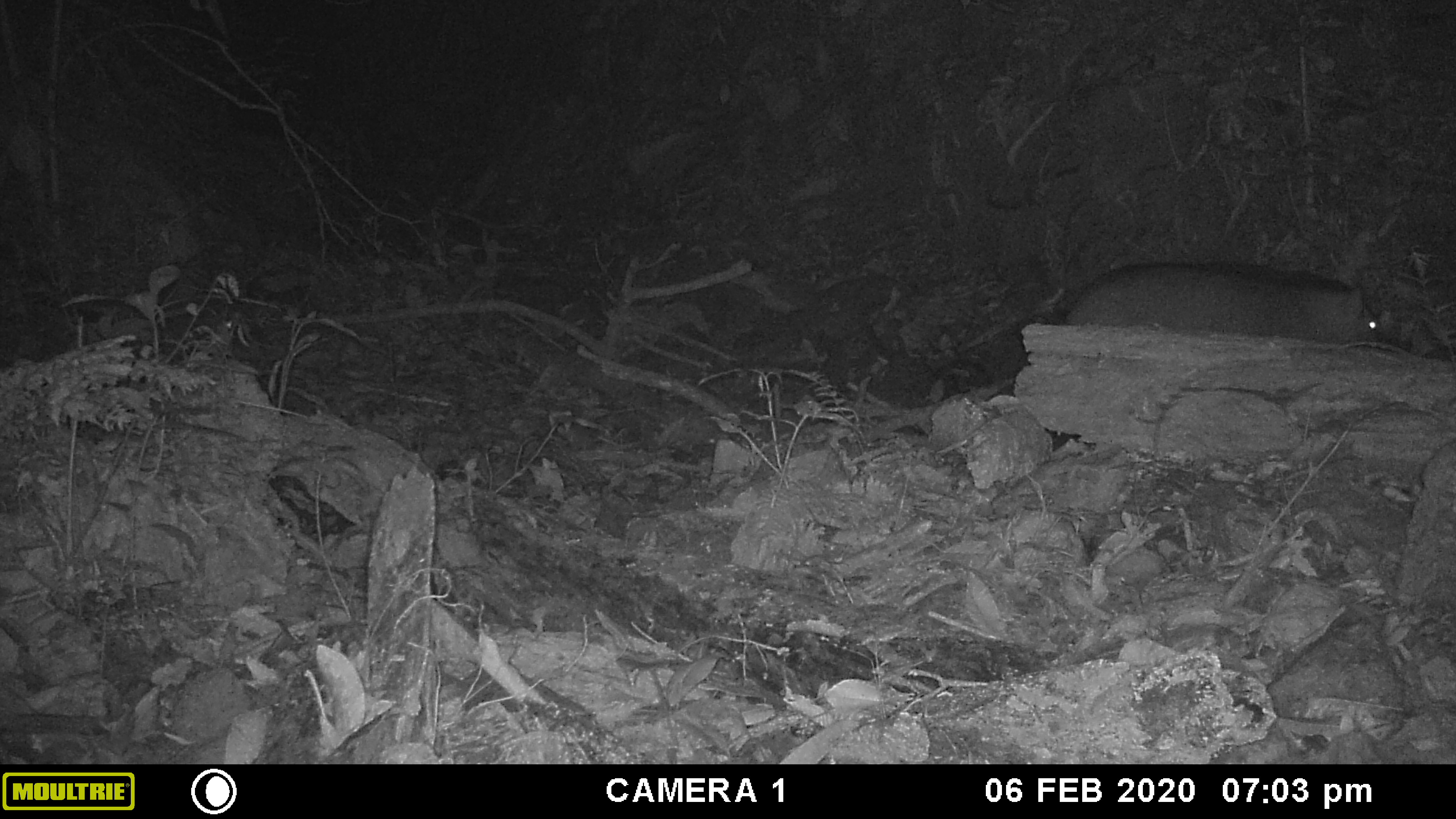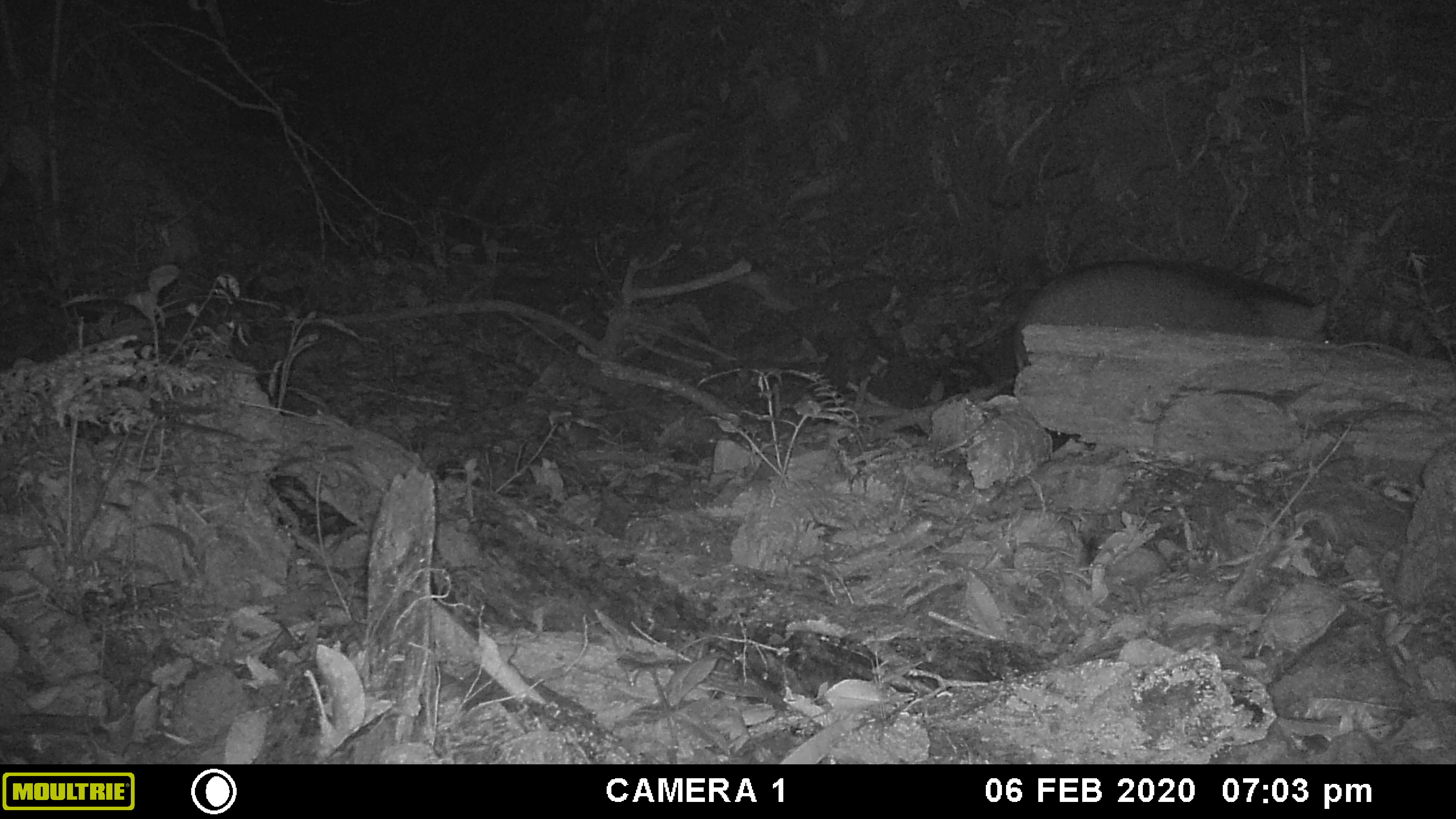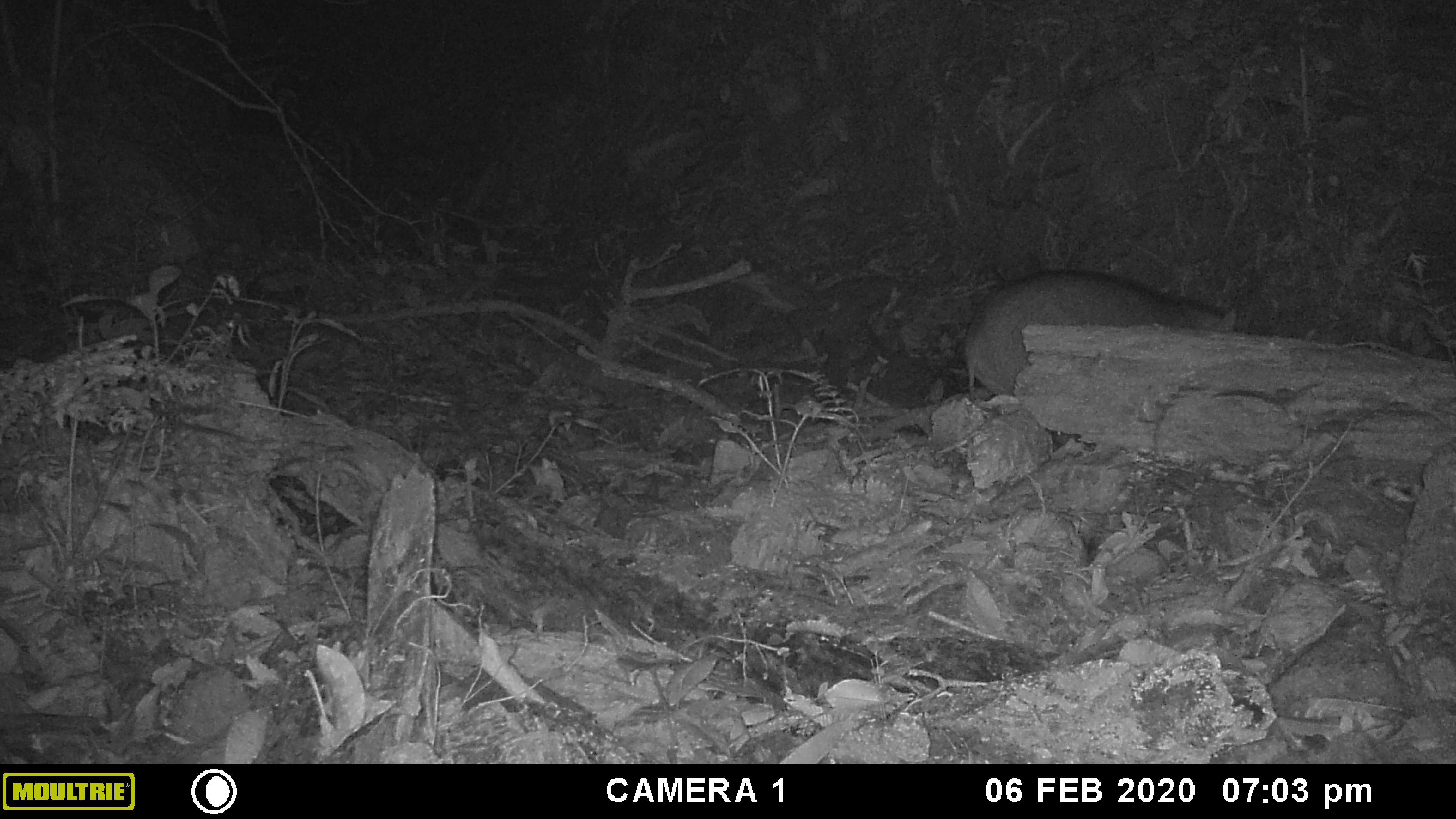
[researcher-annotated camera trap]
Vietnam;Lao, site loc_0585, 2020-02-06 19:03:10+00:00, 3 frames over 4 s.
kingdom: Animalia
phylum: Chordata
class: Mammalia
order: Artiodactyla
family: Suidae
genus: Sus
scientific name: Sus scrofa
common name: eurasian wild pig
Eurasian wild pig (Sus scrofa). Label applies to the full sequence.